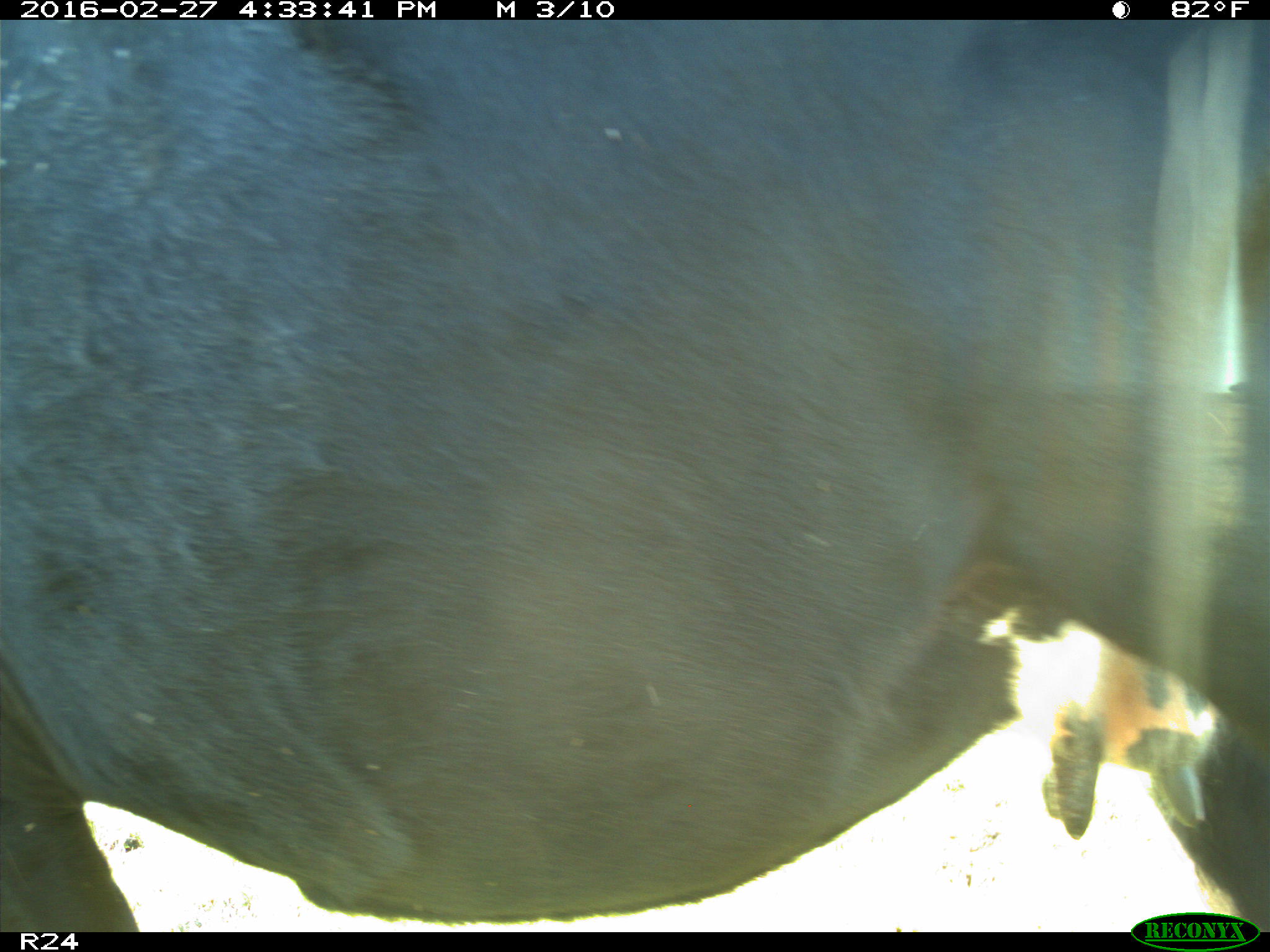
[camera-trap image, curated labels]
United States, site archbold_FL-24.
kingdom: Animalia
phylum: Chordata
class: Mammalia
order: Artiodactyla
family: Bovidae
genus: Bos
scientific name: Bos taurus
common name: domestic cow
Bos taurus (domestic cow).